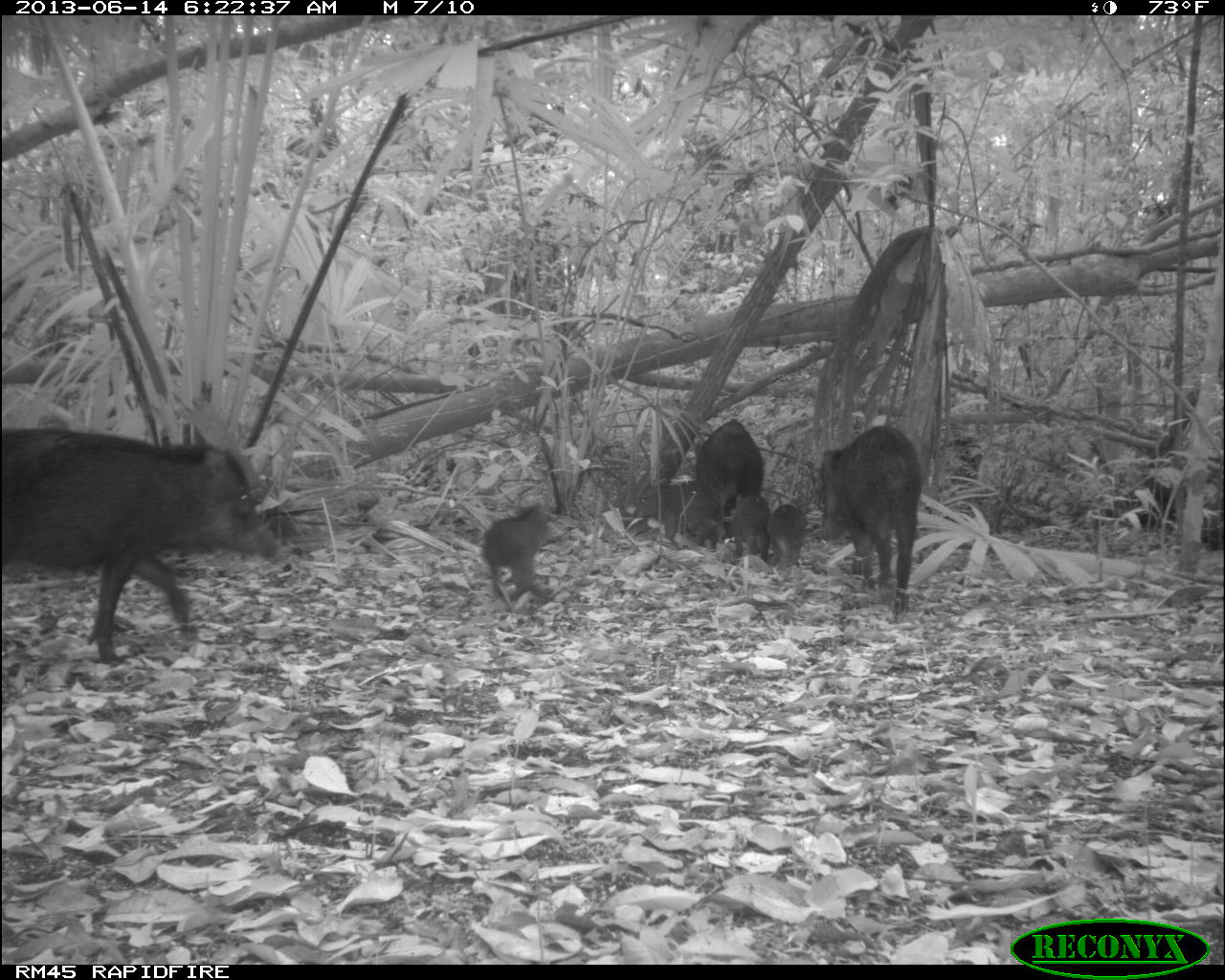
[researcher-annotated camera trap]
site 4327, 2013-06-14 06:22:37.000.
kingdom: Animalia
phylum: Chordata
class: Mammalia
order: Artiodactyla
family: Tayassuidae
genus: Tayassu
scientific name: Tayassu pecari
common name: white-lipped peccary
Tayassu pecari (white-lipped peccary), count 9.